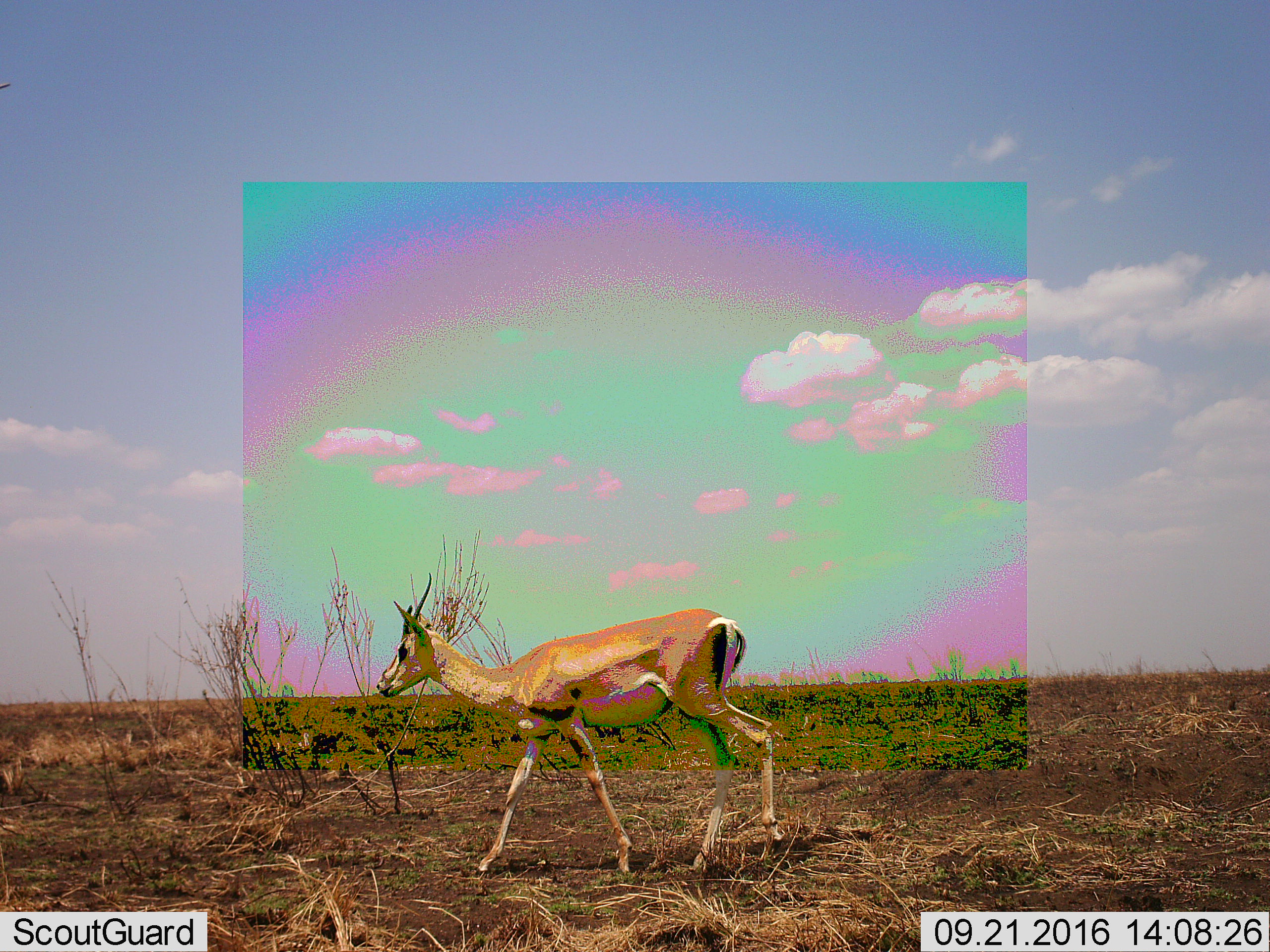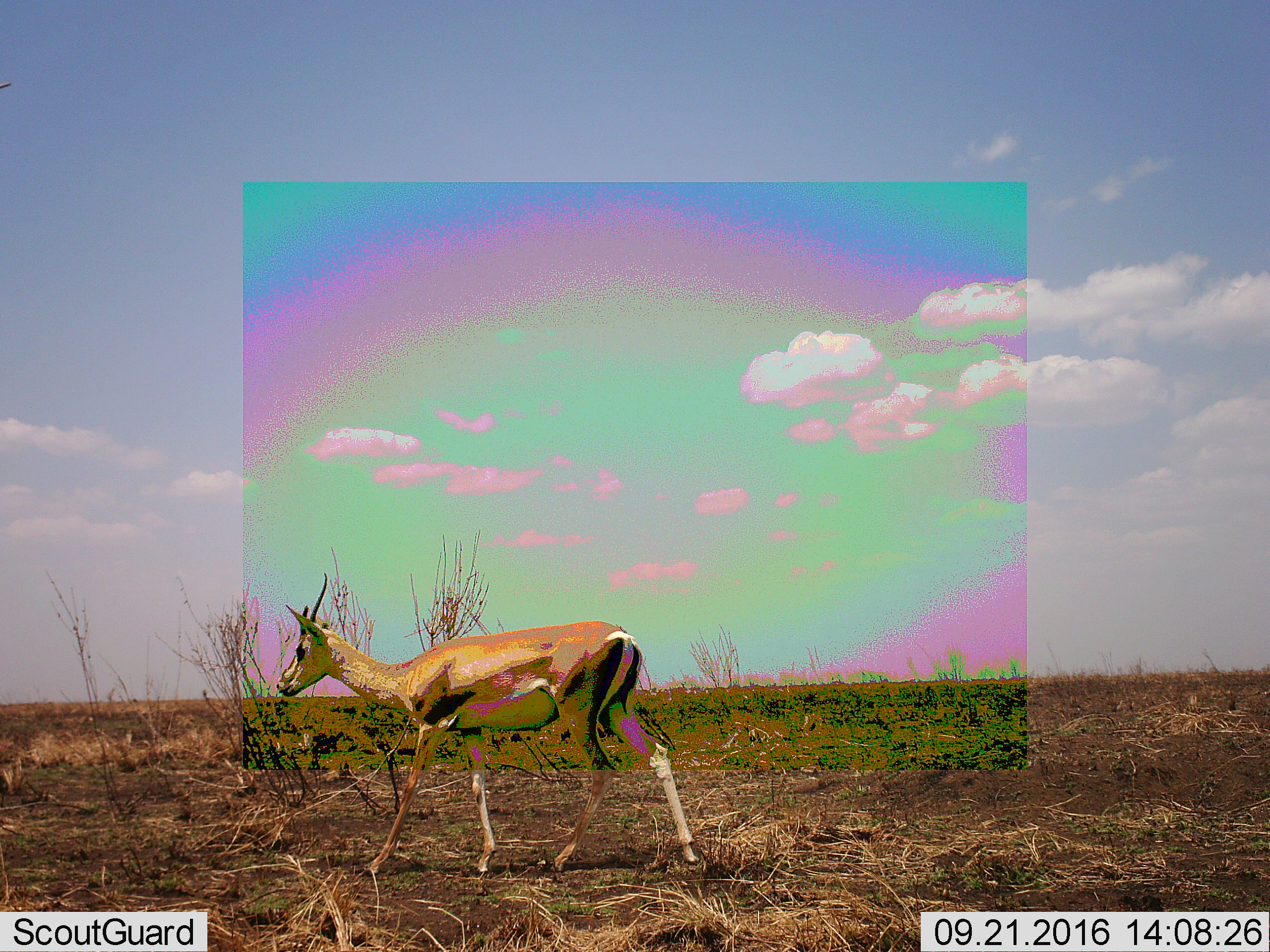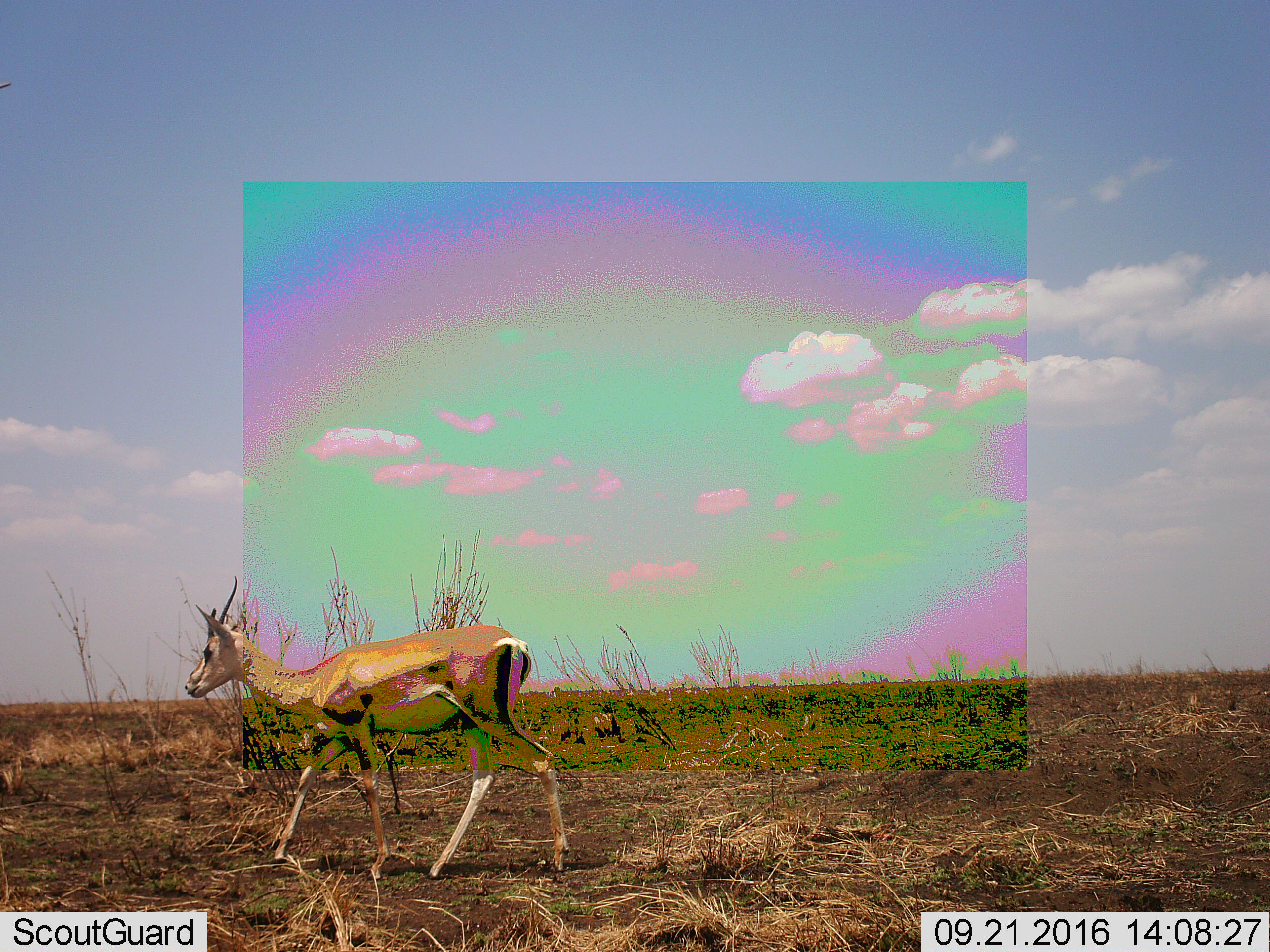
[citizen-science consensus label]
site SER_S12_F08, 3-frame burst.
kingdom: Animalia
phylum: Chordata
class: Mammalia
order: Artiodactyla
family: Bovidae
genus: Nanger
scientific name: Nanger granti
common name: grant's gazelle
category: gazellegrants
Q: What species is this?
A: Gazellegrants (grant's gazelle) (Nanger granti).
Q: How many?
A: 1.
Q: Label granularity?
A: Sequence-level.